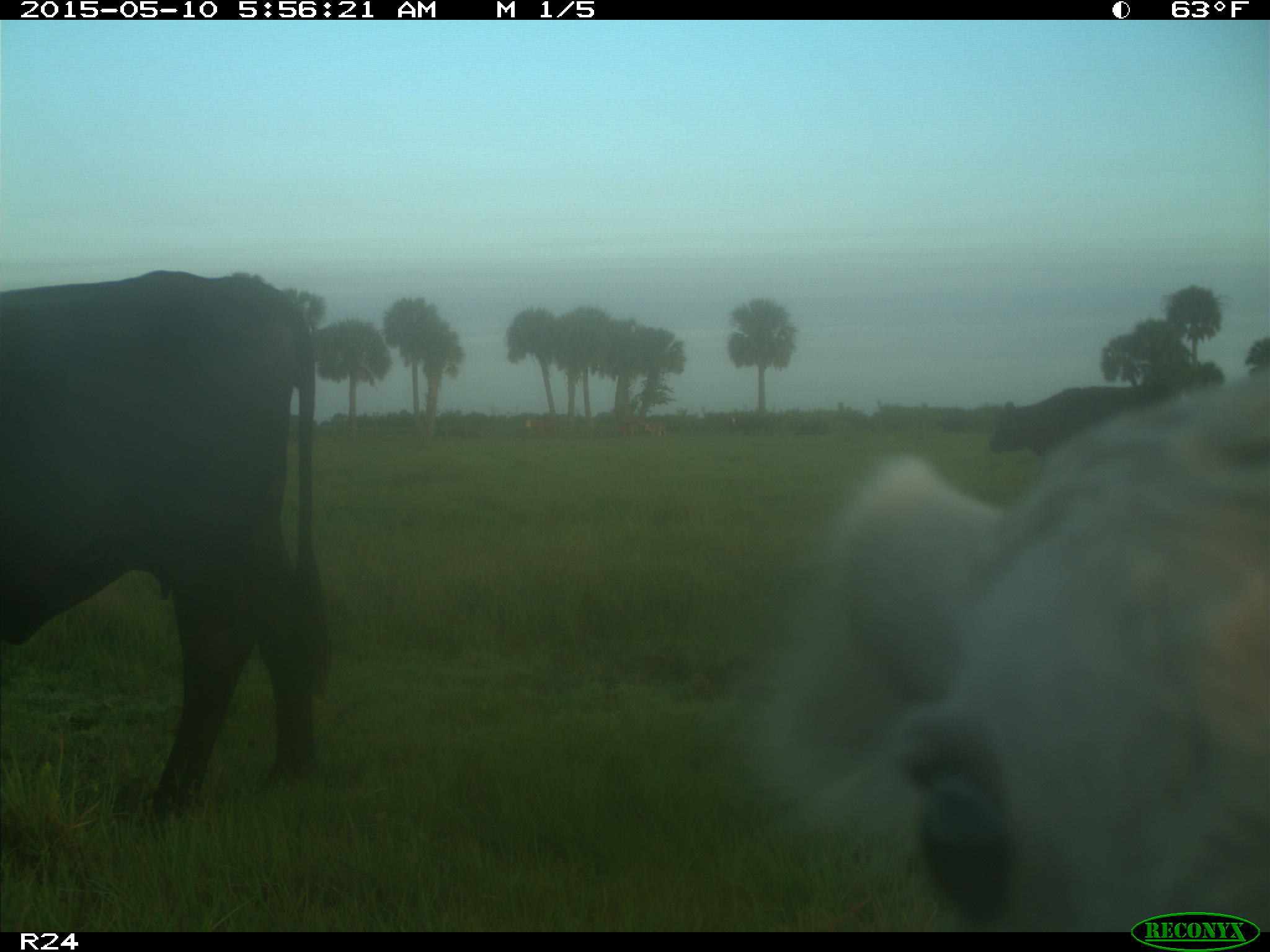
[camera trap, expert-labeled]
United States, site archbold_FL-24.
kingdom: Animalia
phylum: Chordata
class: Mammalia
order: Artiodactyla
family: Bovidae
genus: Bos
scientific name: Bos taurus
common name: domestic cow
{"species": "Bos taurus (domestic cow)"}